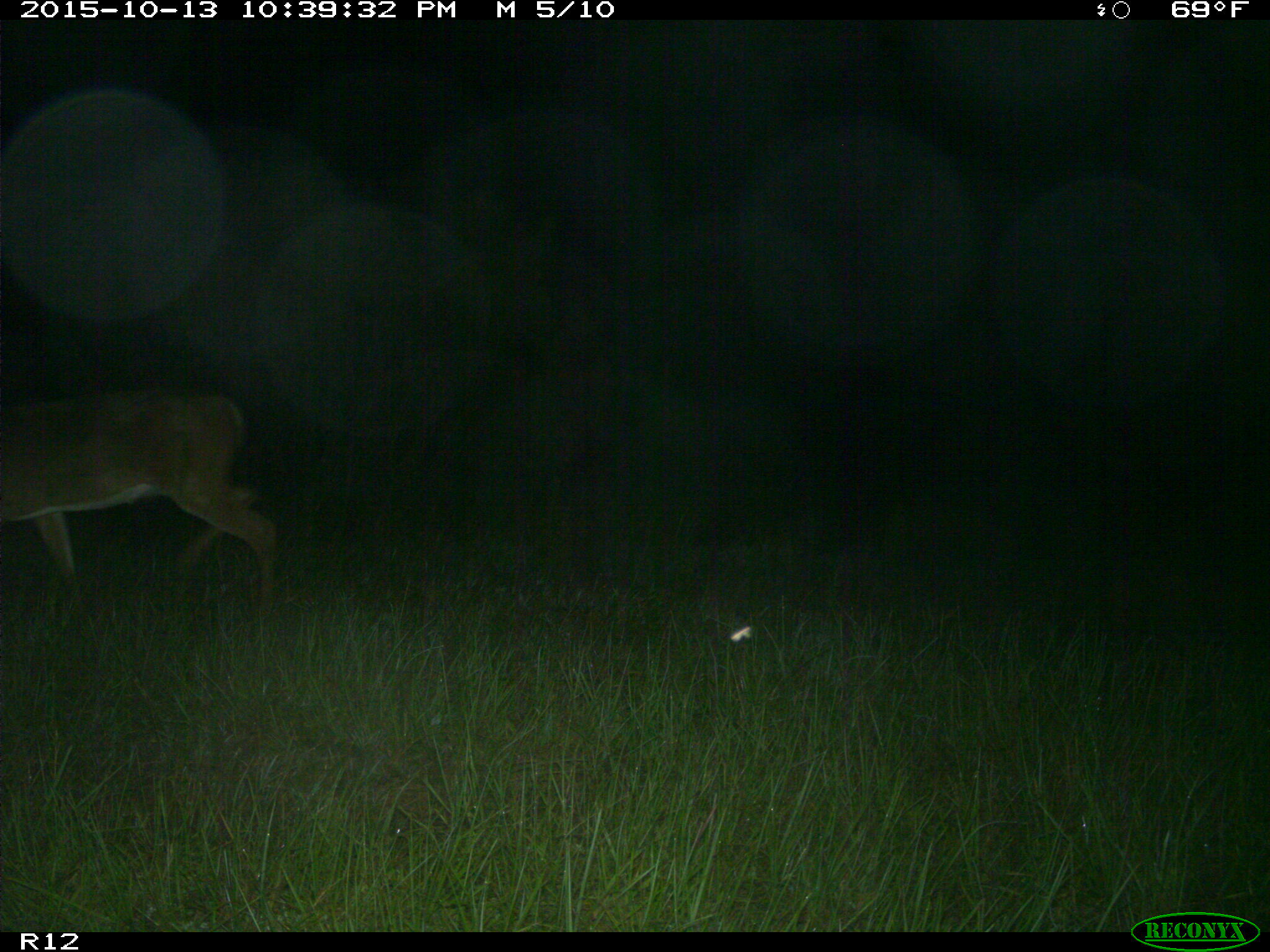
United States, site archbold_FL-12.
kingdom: Animalia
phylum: Chordata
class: Mammalia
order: Artiodactyla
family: Cervidae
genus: Odocoileus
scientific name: Odocoileus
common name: deer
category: unidentified deer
Unidentified deer (deer) (Odocoileus).